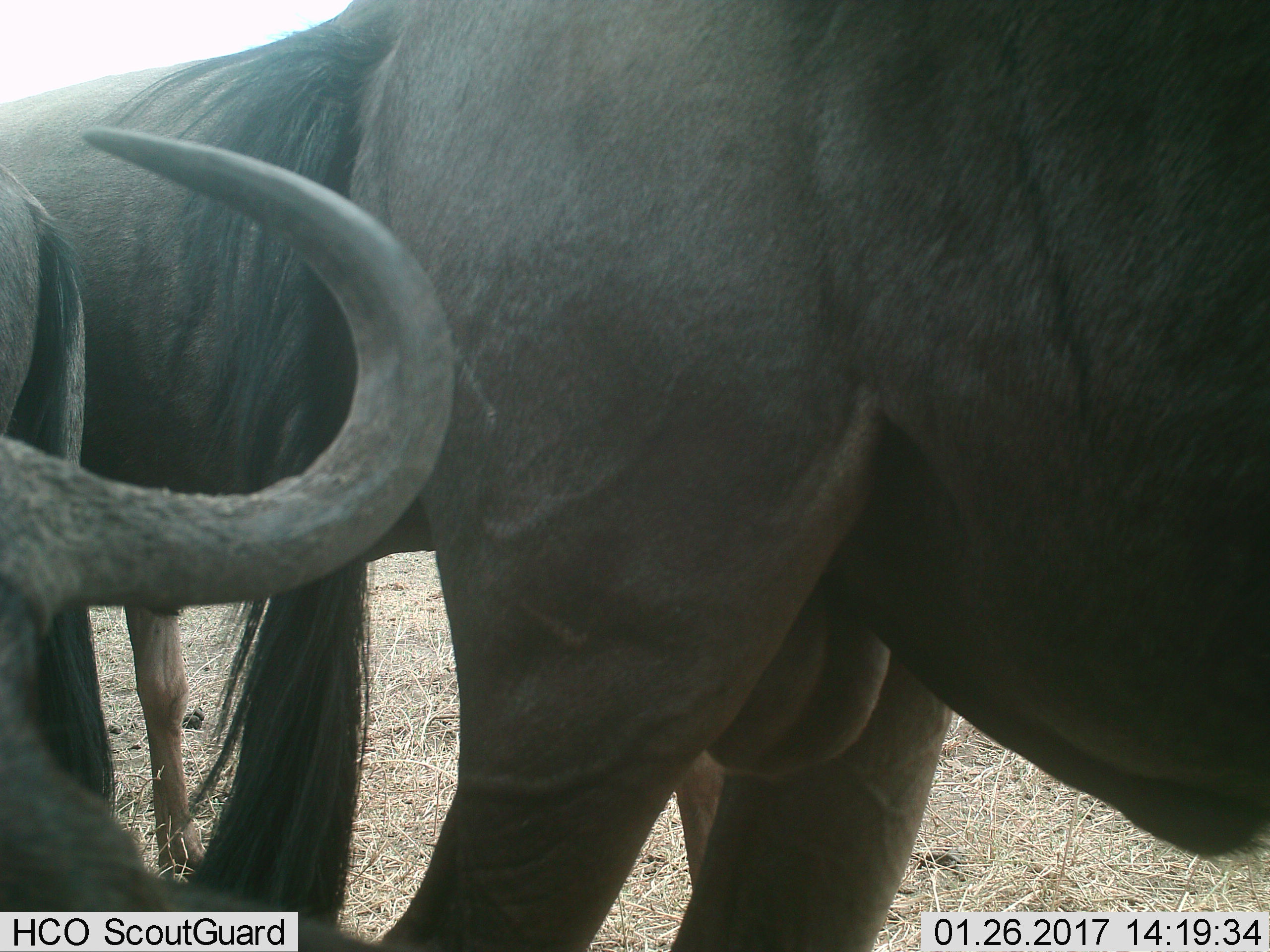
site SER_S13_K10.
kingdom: Animalia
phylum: Chordata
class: Mammalia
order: Artiodactyla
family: Bovidae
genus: Connochaetes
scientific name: Connochaetes taurinus taurinus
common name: blue wildebeest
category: wildebeestblue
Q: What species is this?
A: Wildebeestblue (blue wildebeest) (Connochaetes taurinus taurinus).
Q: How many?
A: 3.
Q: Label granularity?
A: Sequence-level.